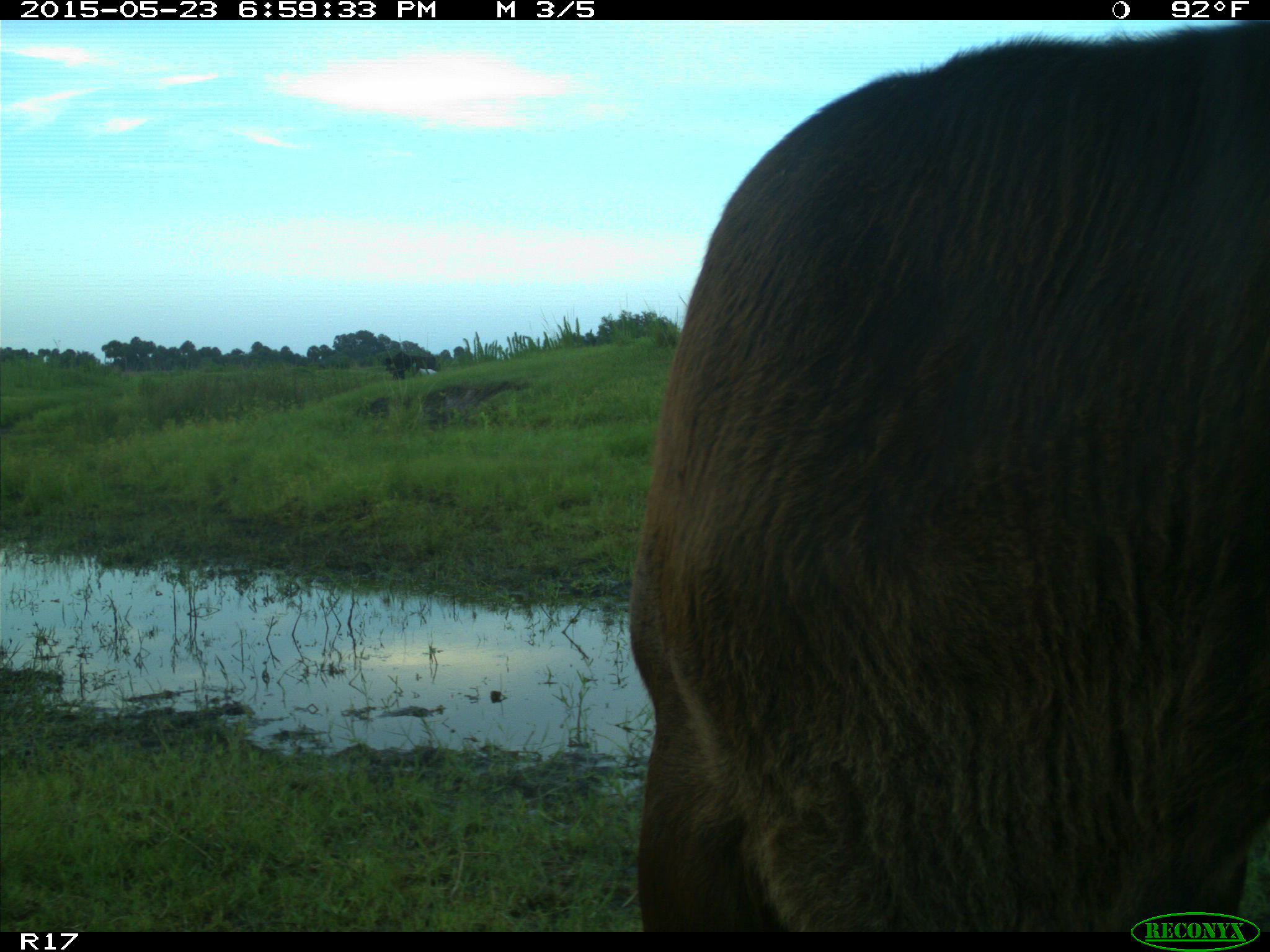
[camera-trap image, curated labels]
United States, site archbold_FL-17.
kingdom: Animalia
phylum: Chordata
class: Mammalia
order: Artiodactyla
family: Bovidae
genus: Bos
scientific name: Bos taurus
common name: domestic cow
Bos taurus (domestic cow).